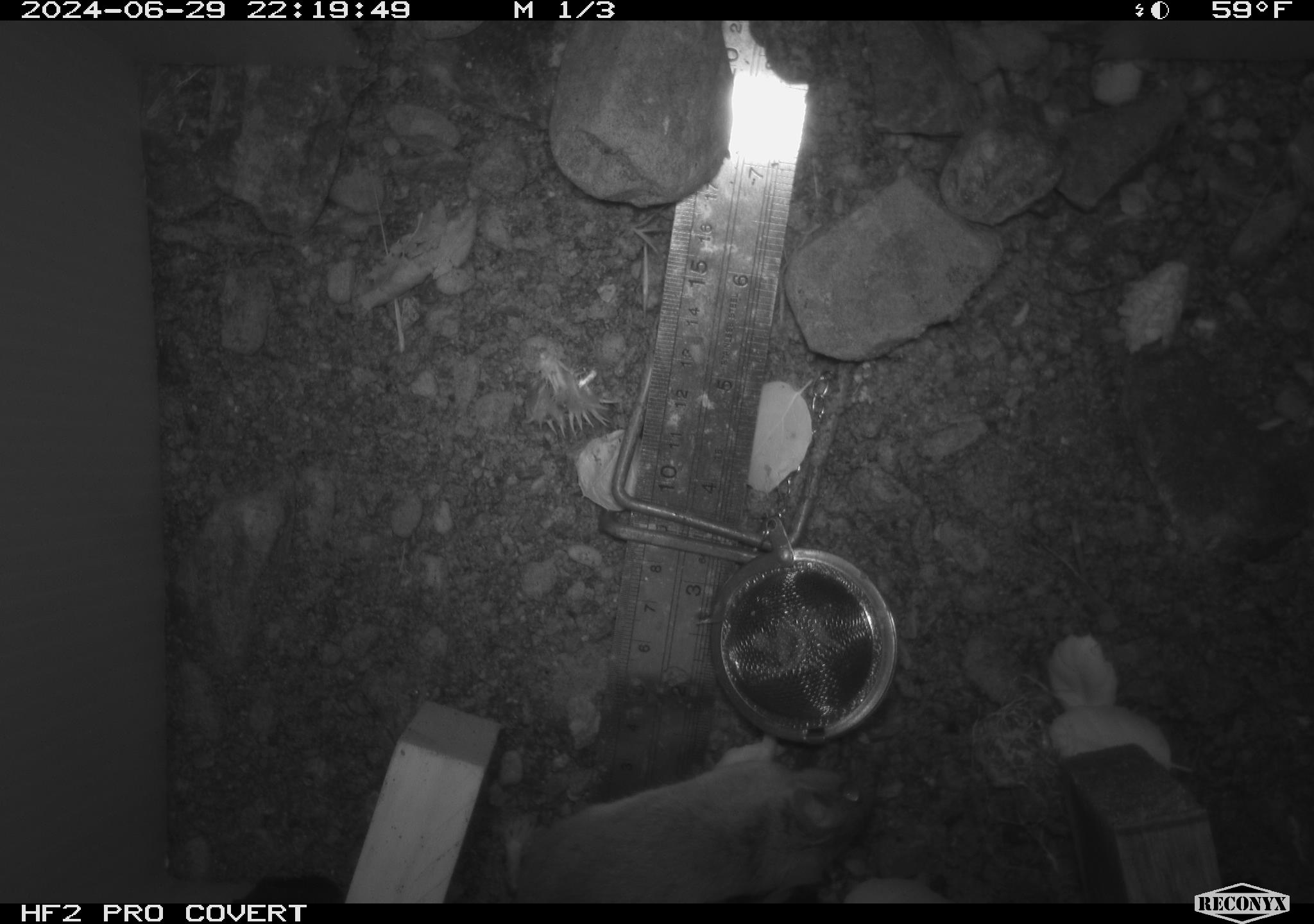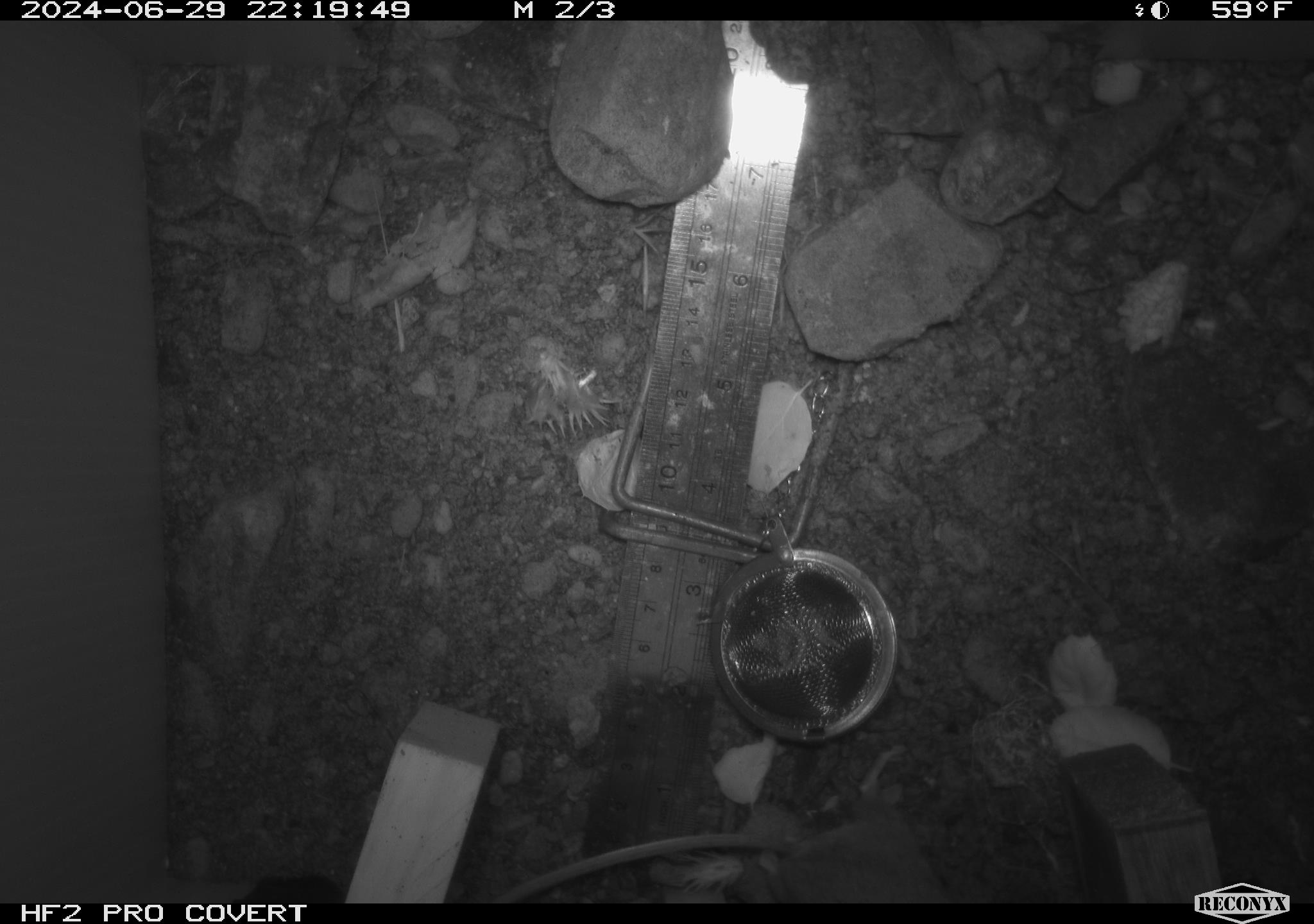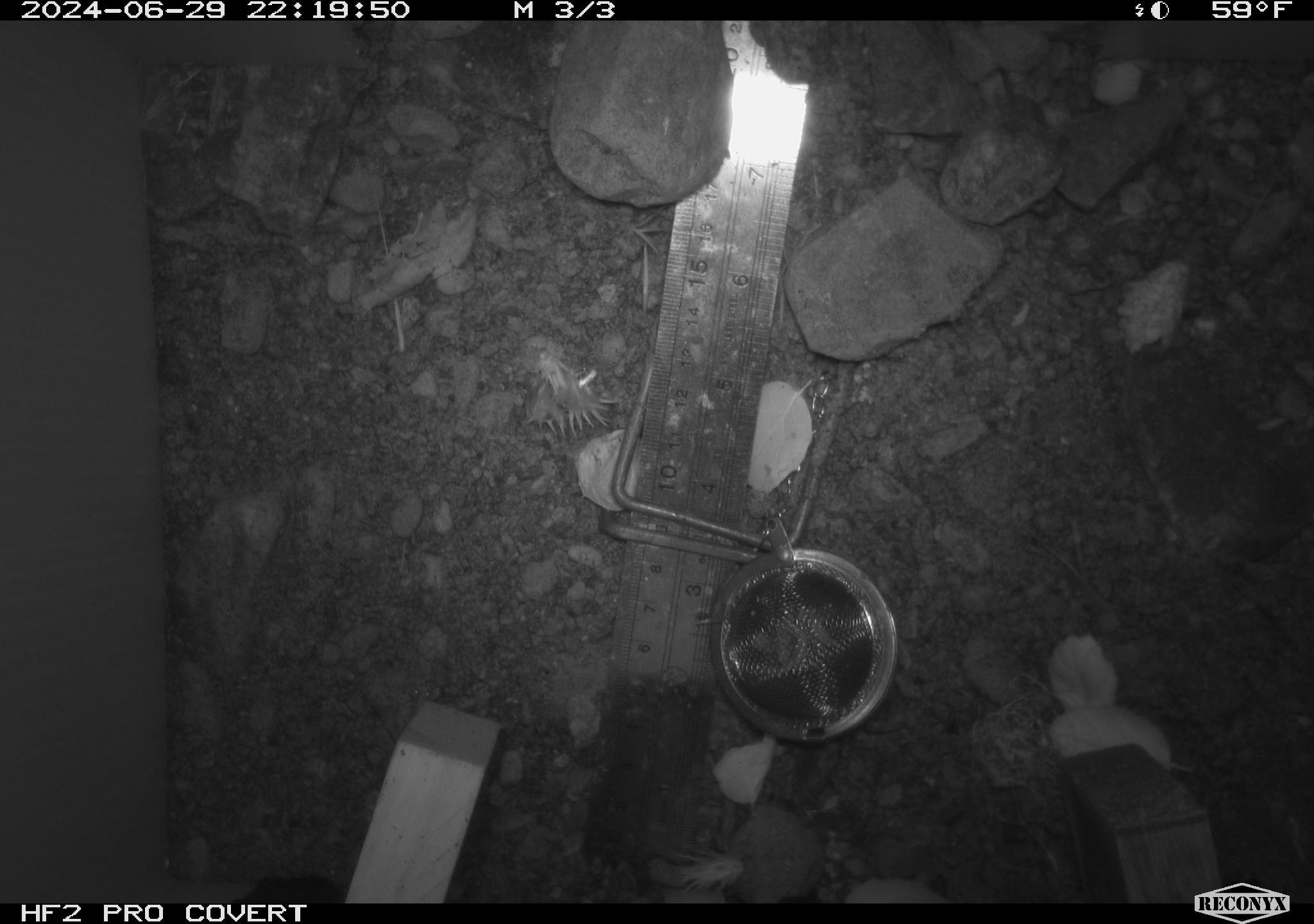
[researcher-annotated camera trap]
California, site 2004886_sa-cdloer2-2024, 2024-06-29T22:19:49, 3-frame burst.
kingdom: Animalia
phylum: Chordata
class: Mammalia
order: Rodentia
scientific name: Rodentia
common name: mouse species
Mouse species (Rodentia).